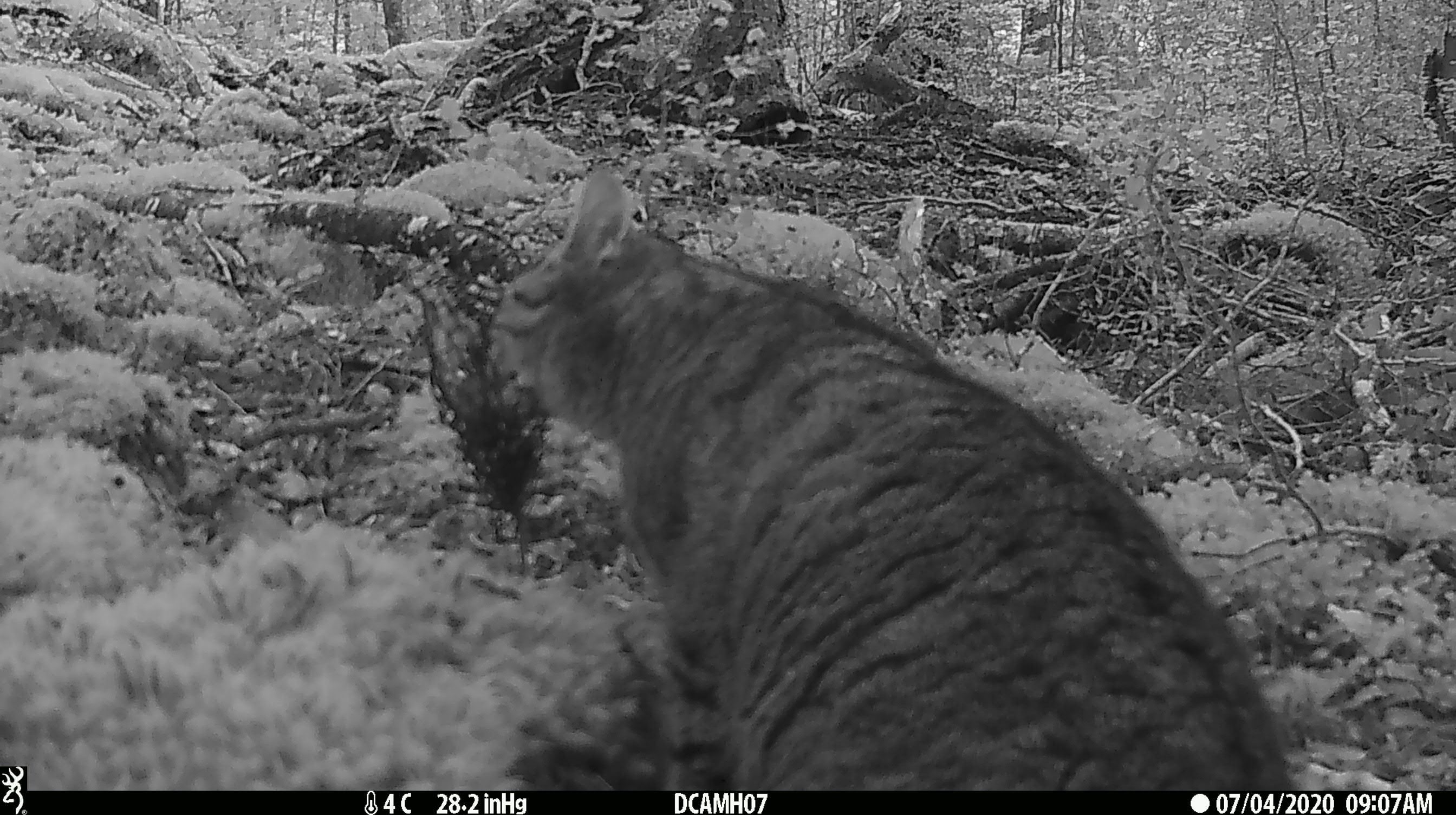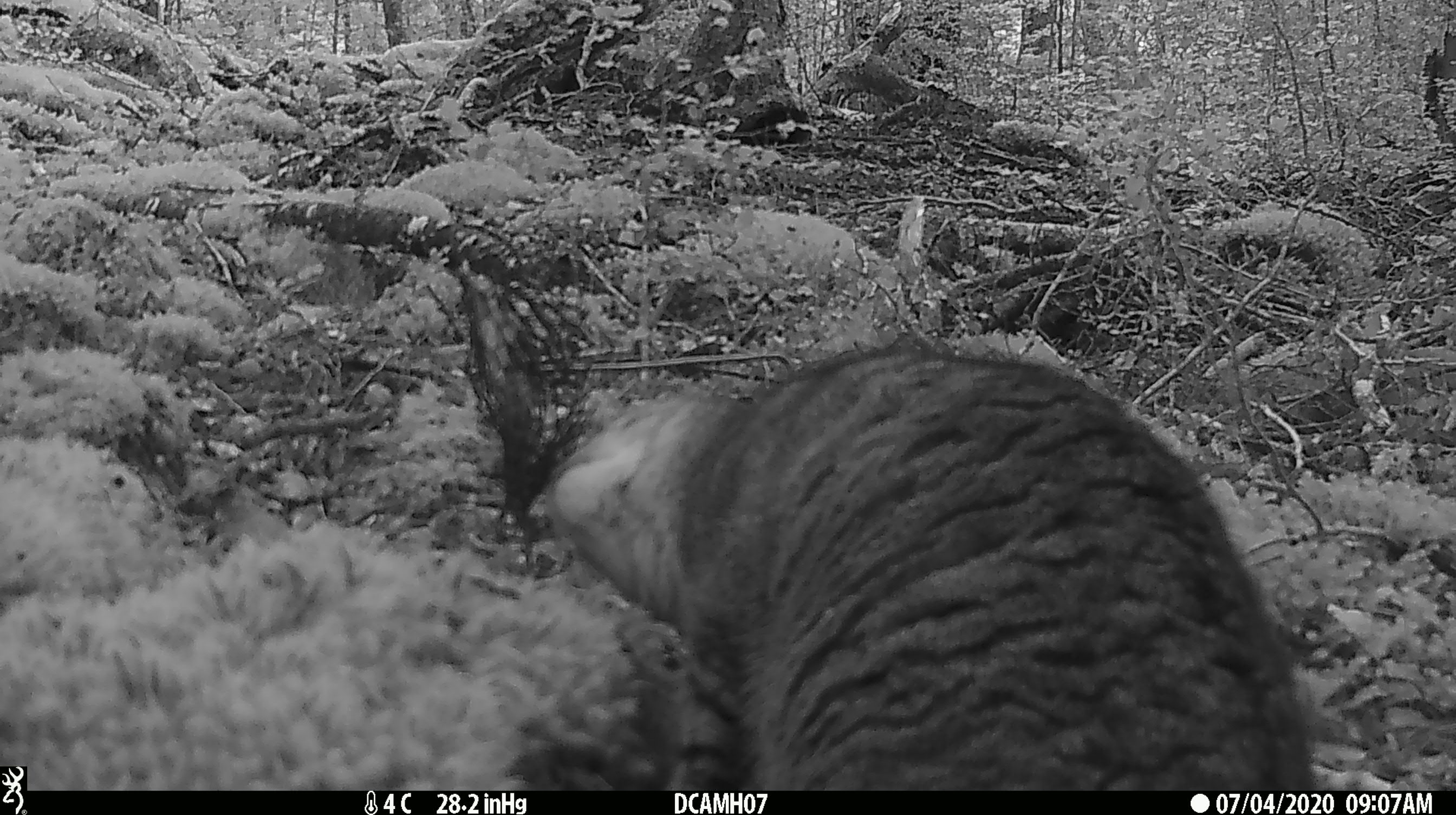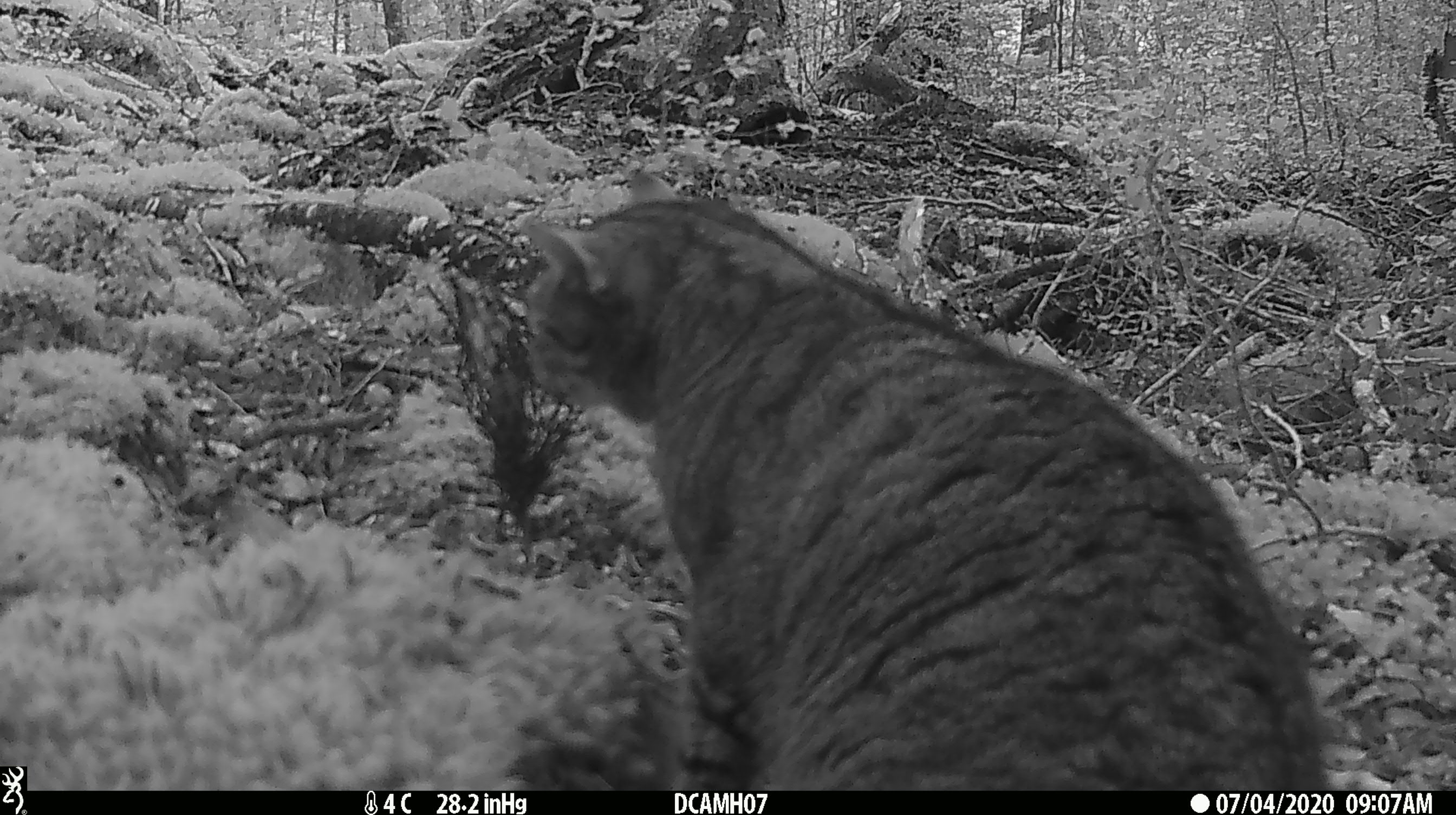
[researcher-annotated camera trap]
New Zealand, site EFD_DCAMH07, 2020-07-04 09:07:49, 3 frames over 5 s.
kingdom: Animalia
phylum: Chordata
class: Mammalia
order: Carnivora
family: Felidae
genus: Felis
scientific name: Felis catus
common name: domestic cat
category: cat